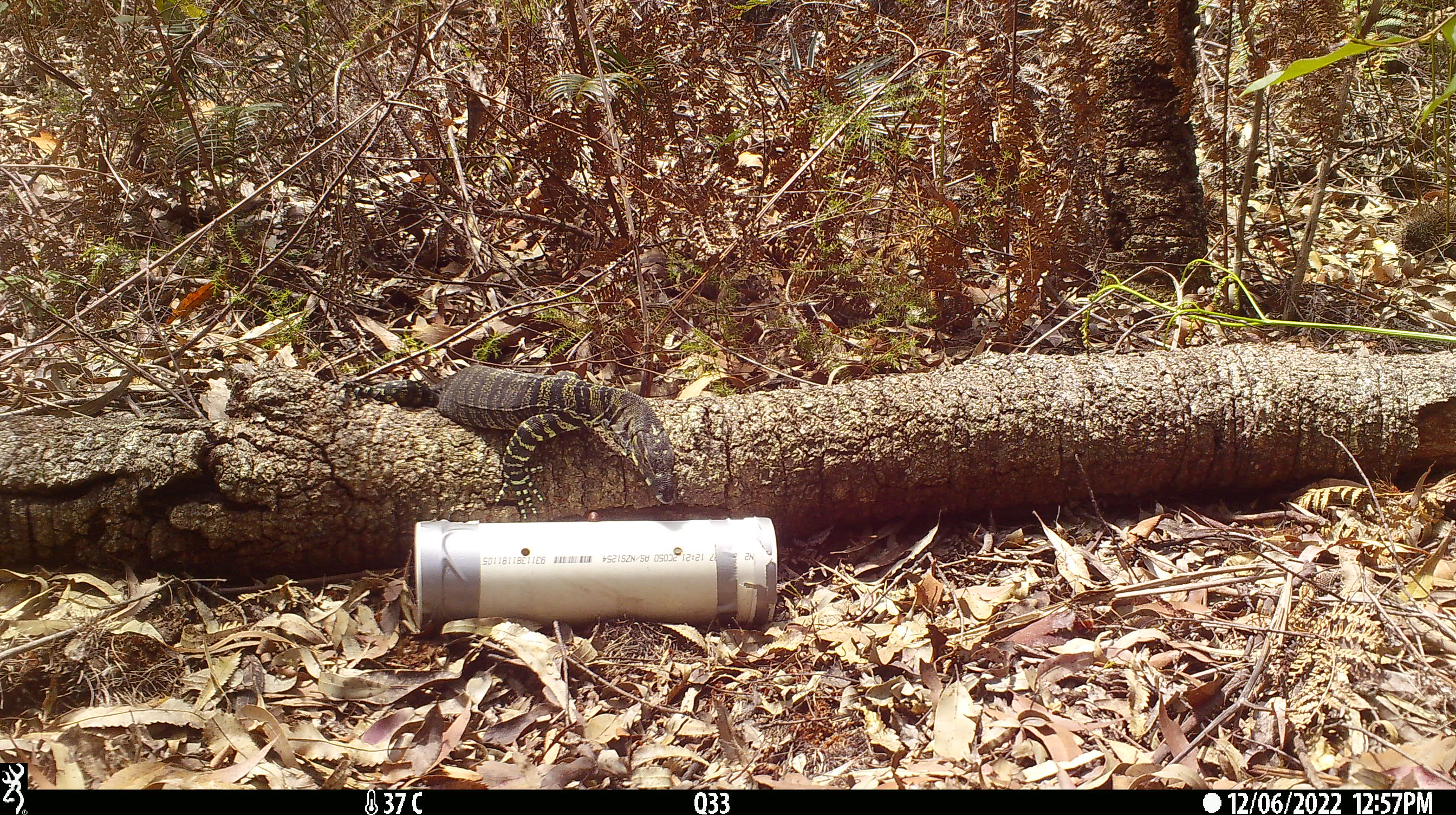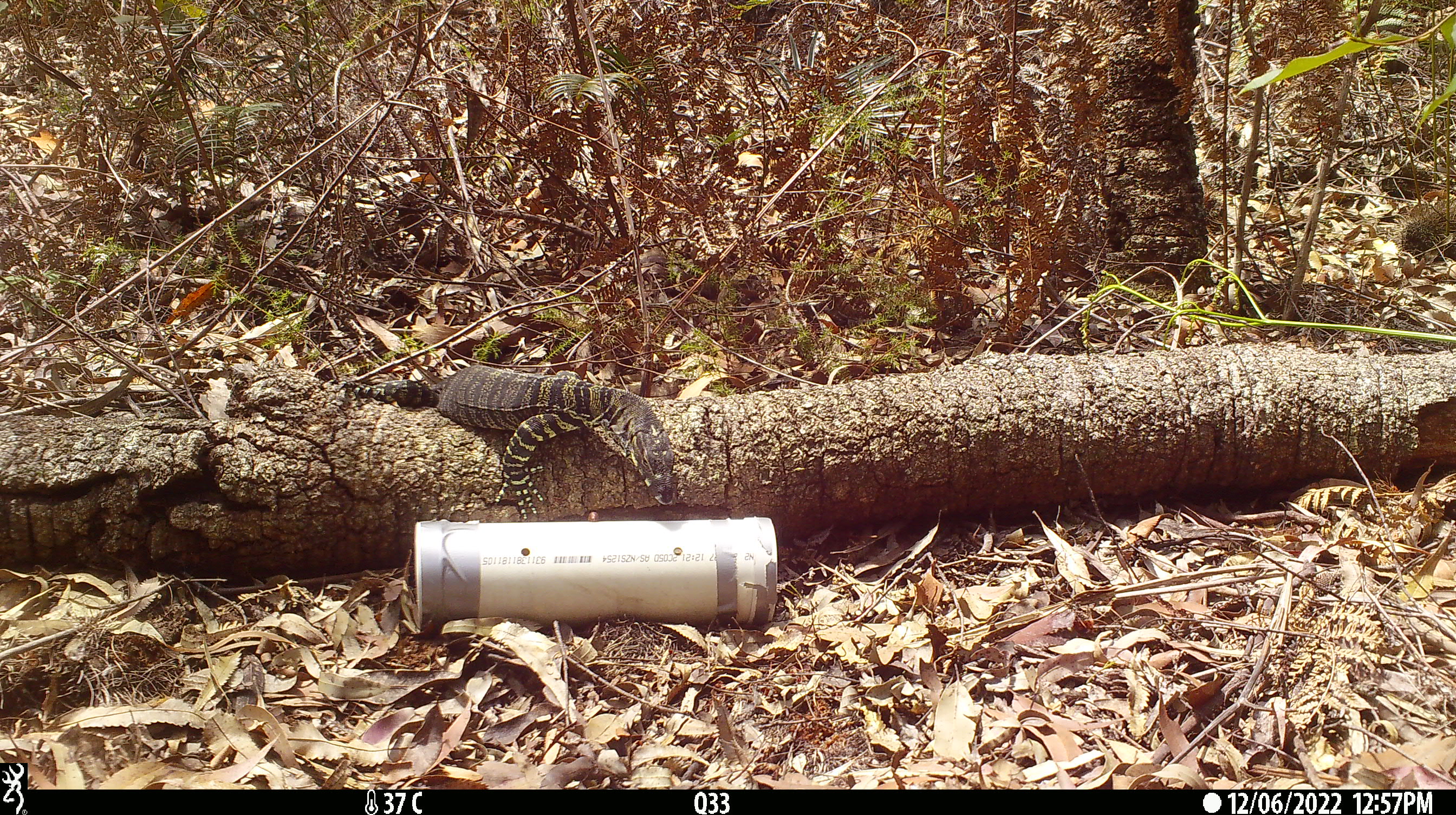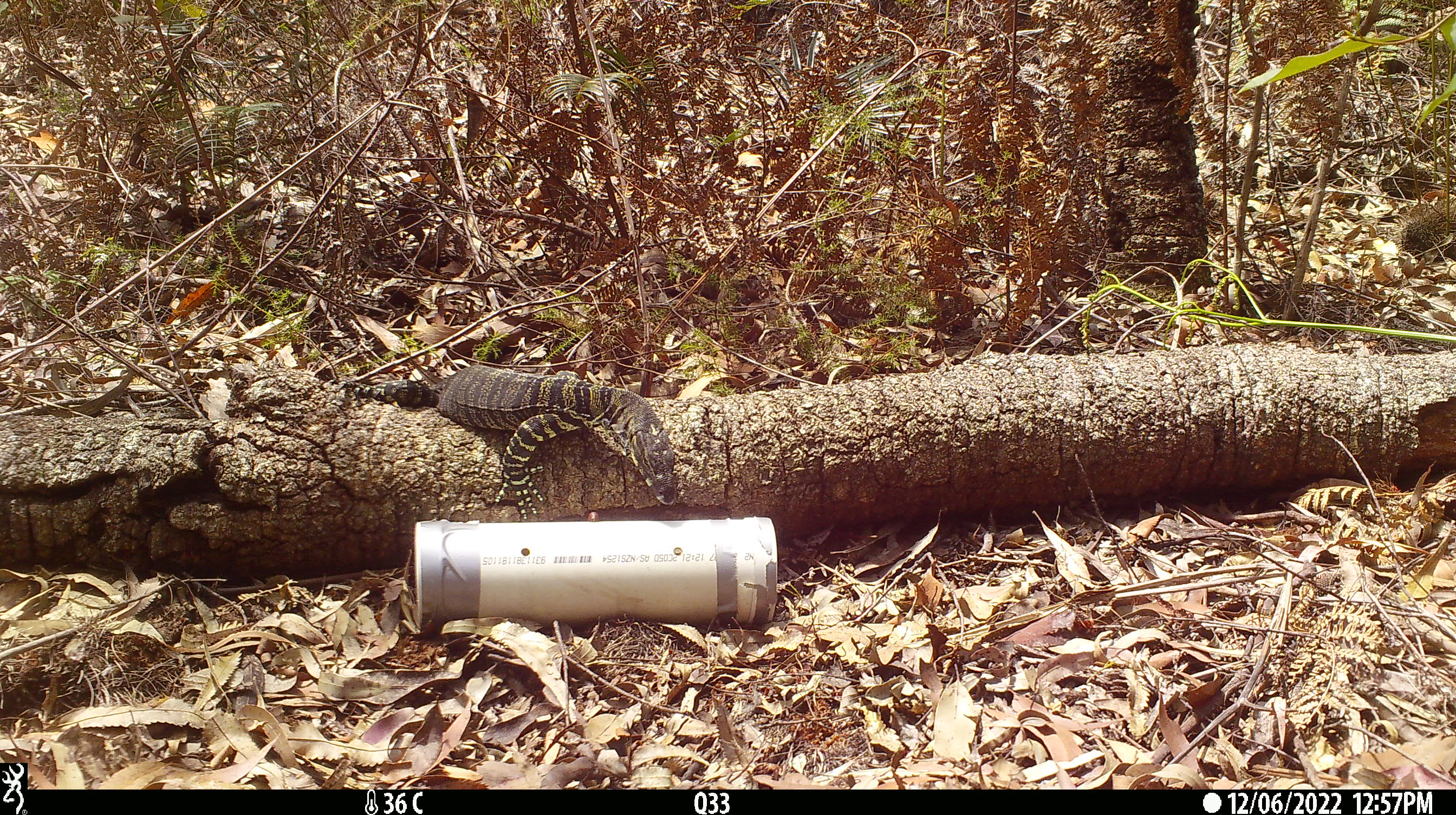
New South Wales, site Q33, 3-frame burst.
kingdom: Animalia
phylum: Chordata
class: Reptilia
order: Squamata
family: Varanidae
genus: Varanus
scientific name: Varanus varius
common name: lace monitor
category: goanna